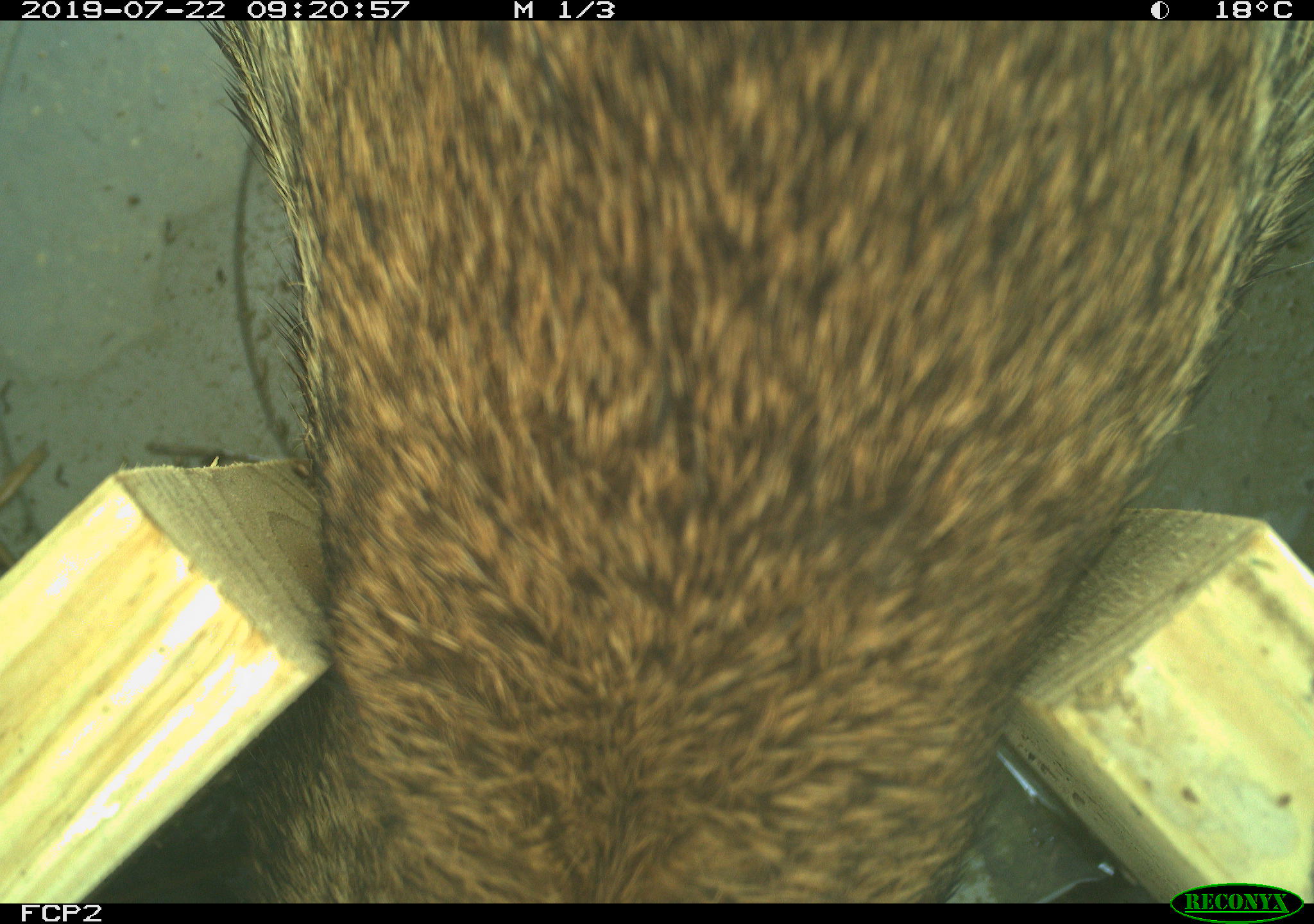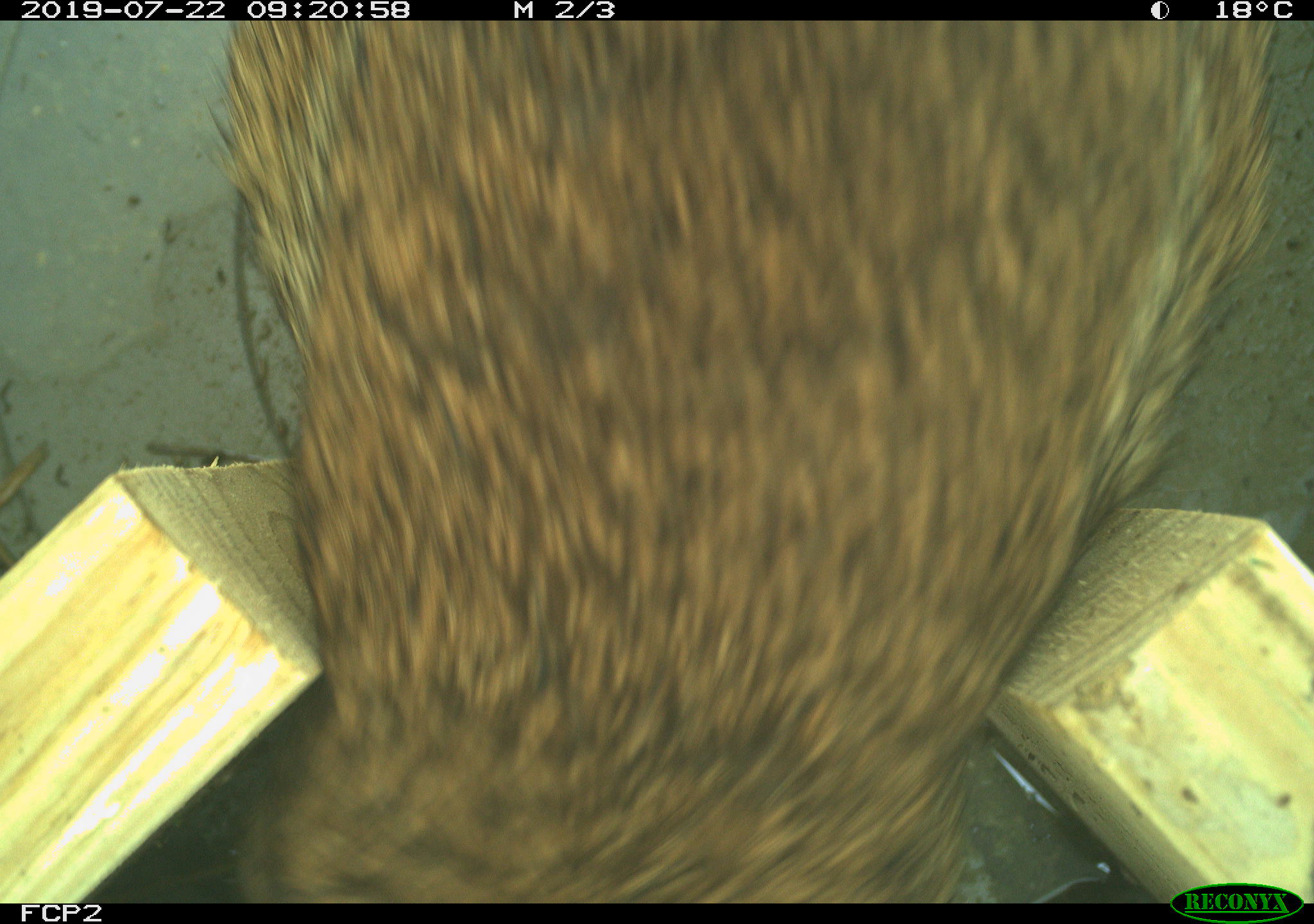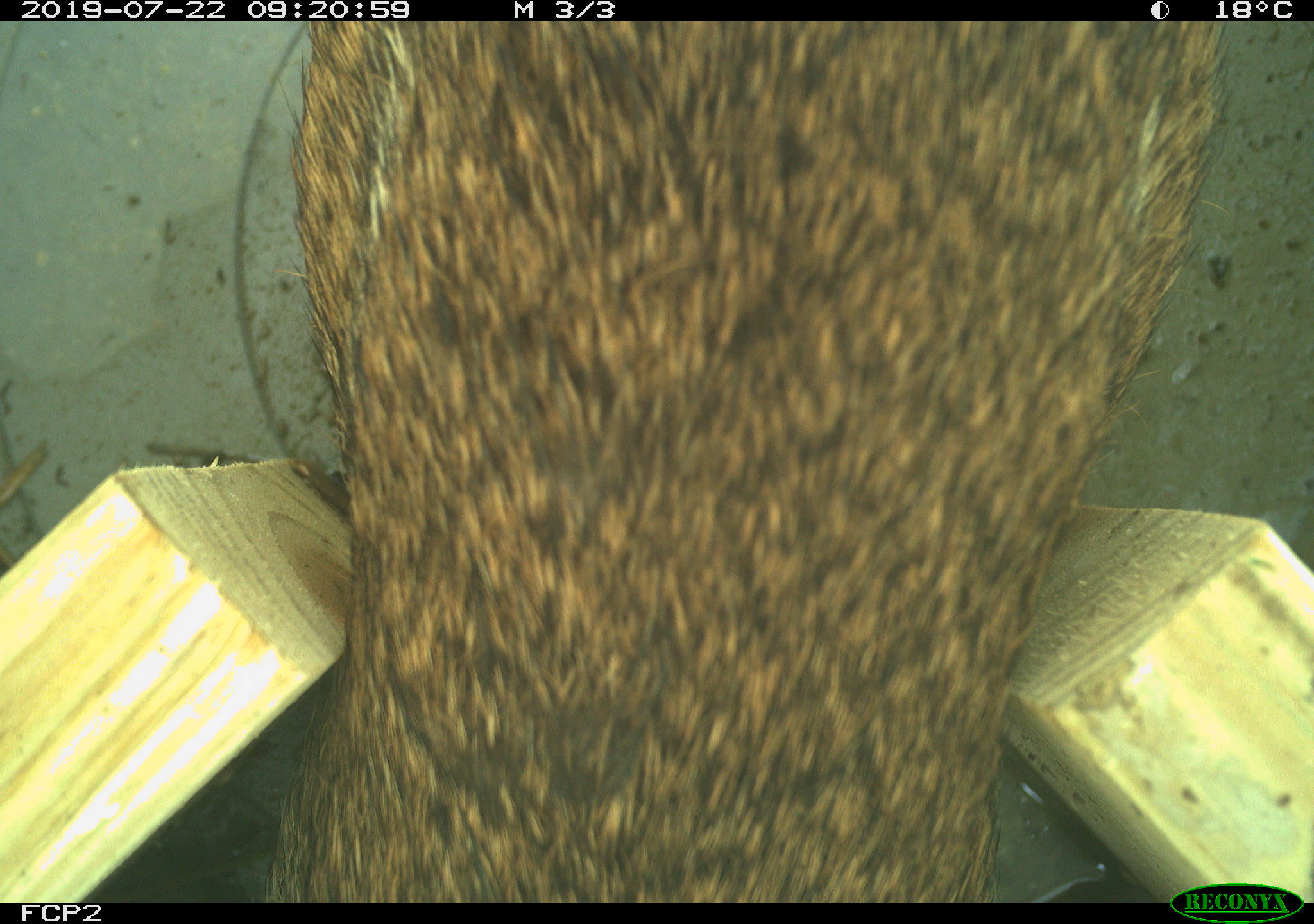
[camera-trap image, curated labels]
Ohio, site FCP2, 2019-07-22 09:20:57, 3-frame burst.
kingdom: Animalia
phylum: Chordata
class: Mammalia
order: Lagomorpha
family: Leporidae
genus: Sylvilagus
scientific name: Sylvilagus floridanus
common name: eastern cottontail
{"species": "eastern cottontail (Sylvilagus floridanus)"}